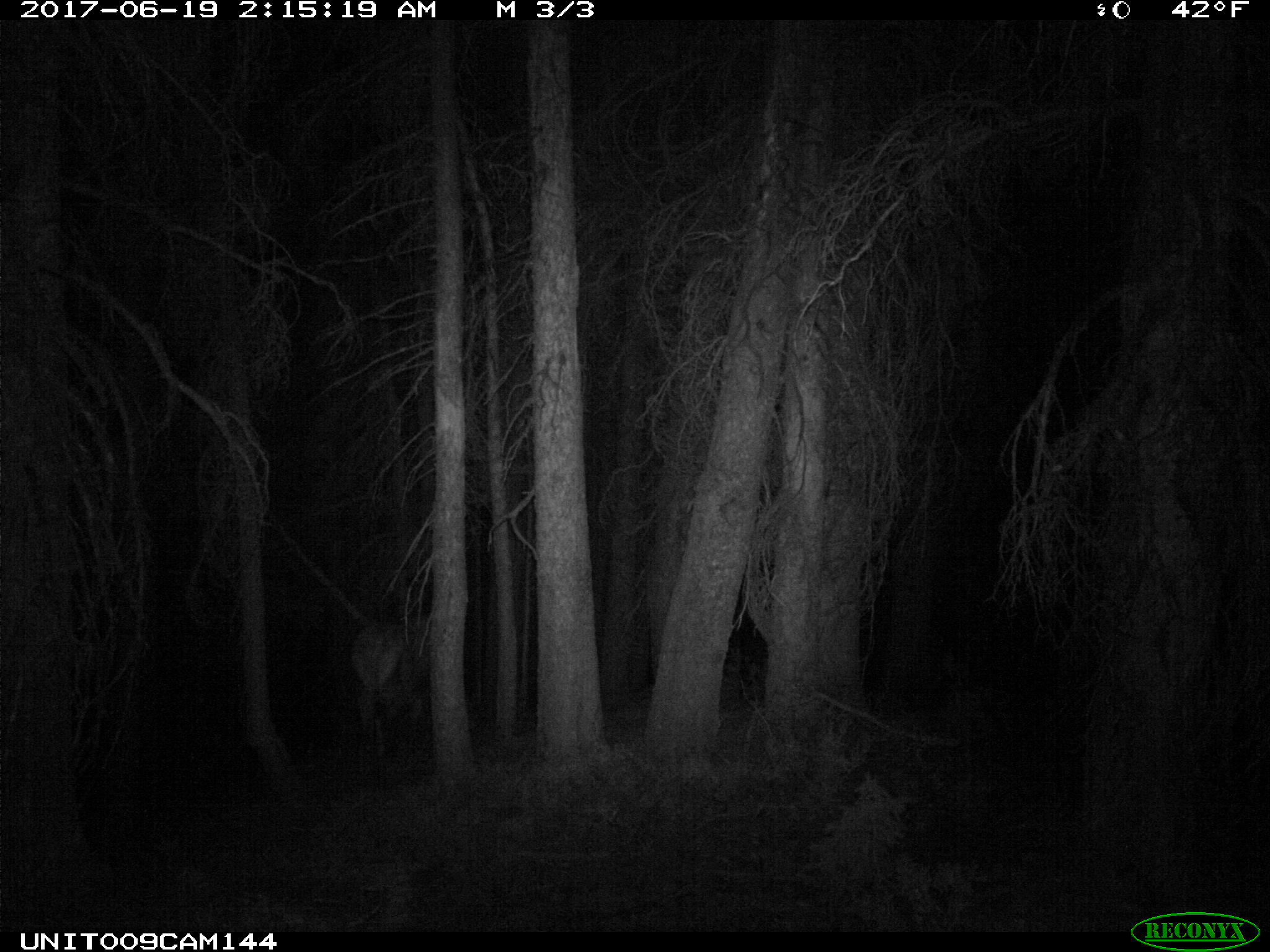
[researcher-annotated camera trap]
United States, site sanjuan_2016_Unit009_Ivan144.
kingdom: Animalia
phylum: Chordata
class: Mammalia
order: Artiodactyla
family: Cervidae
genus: Cervus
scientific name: Cervus elaphus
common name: red deer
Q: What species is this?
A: Cervus elaphus (red deer).